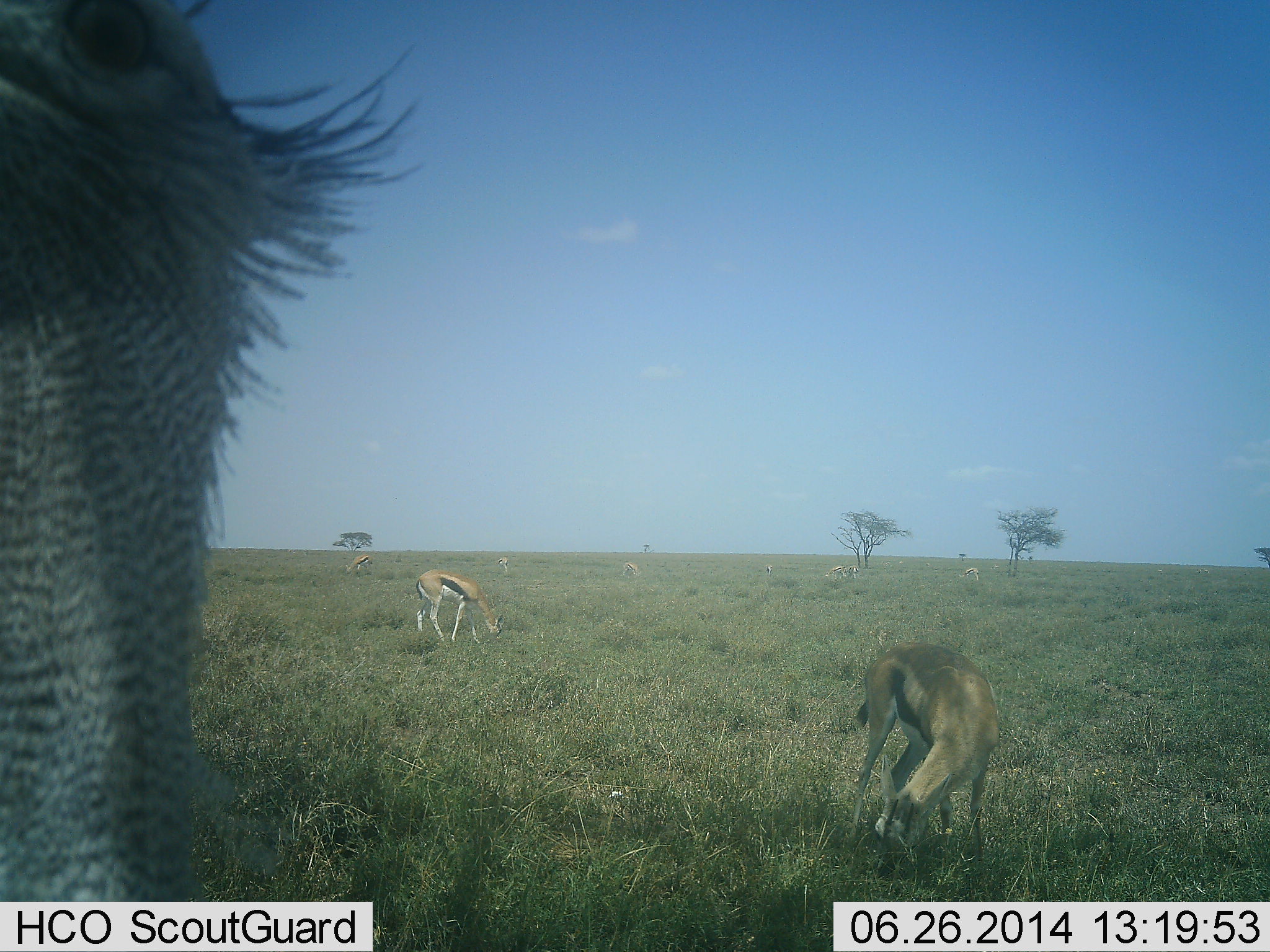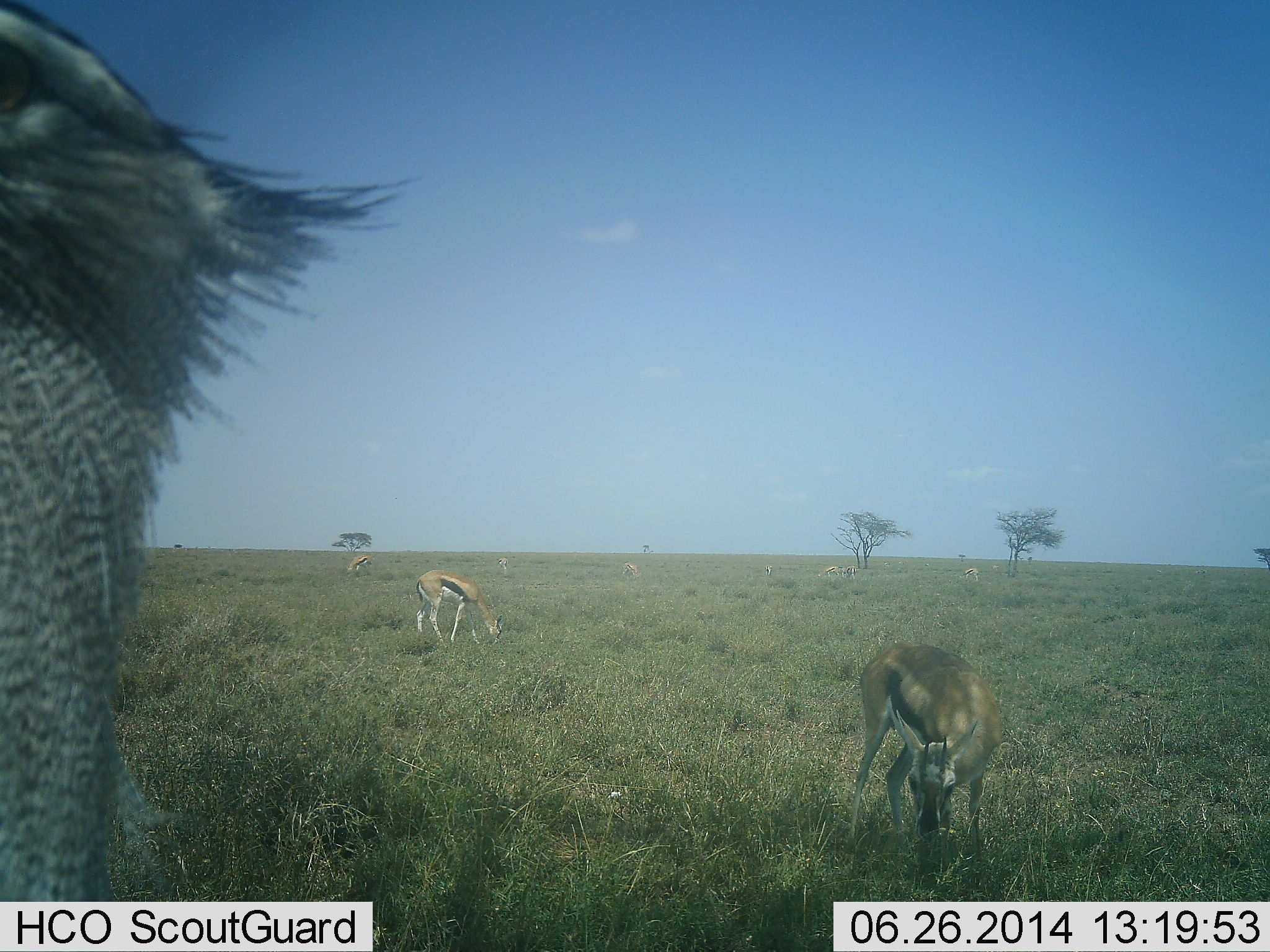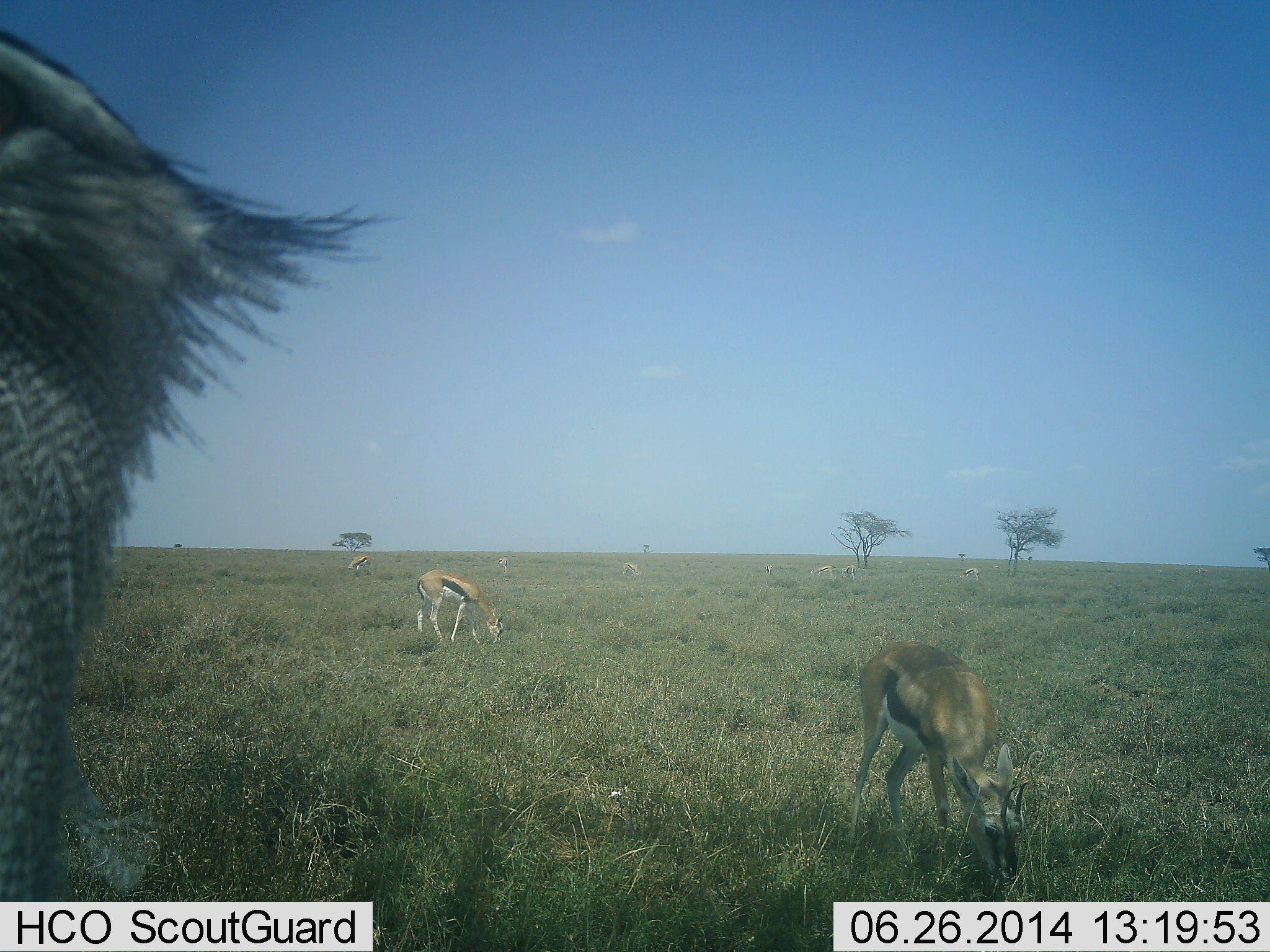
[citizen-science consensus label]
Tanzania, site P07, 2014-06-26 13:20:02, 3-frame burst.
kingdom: Animalia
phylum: Chordata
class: Mammalia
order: Artiodactyla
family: Bovidae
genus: Eudorcas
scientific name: Eudorcas thomsonii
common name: thomson's gazelle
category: gazellethomsons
Gazellethomsons (thomson's gazelle) (Eudorcas thomsonii), count 8. Behavior (volunteer vote fractions): standing 33%, resting 1%, moving 9%, interacting 1%. Young present (vote fraction): 1%. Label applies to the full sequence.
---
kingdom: Animalia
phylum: Chordata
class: Aves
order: Otidiformes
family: Otididae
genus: Ardeotis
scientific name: Ardeotis kori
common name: kori bustard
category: koribustard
Koribustard (kori bustard) (Ardeotis kori), count 1. Behavior (volunteer vote fractions): standing 88%, resting 0%, moving 6%, interacting 9%. Young present (vote fraction): 0%. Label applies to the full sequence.